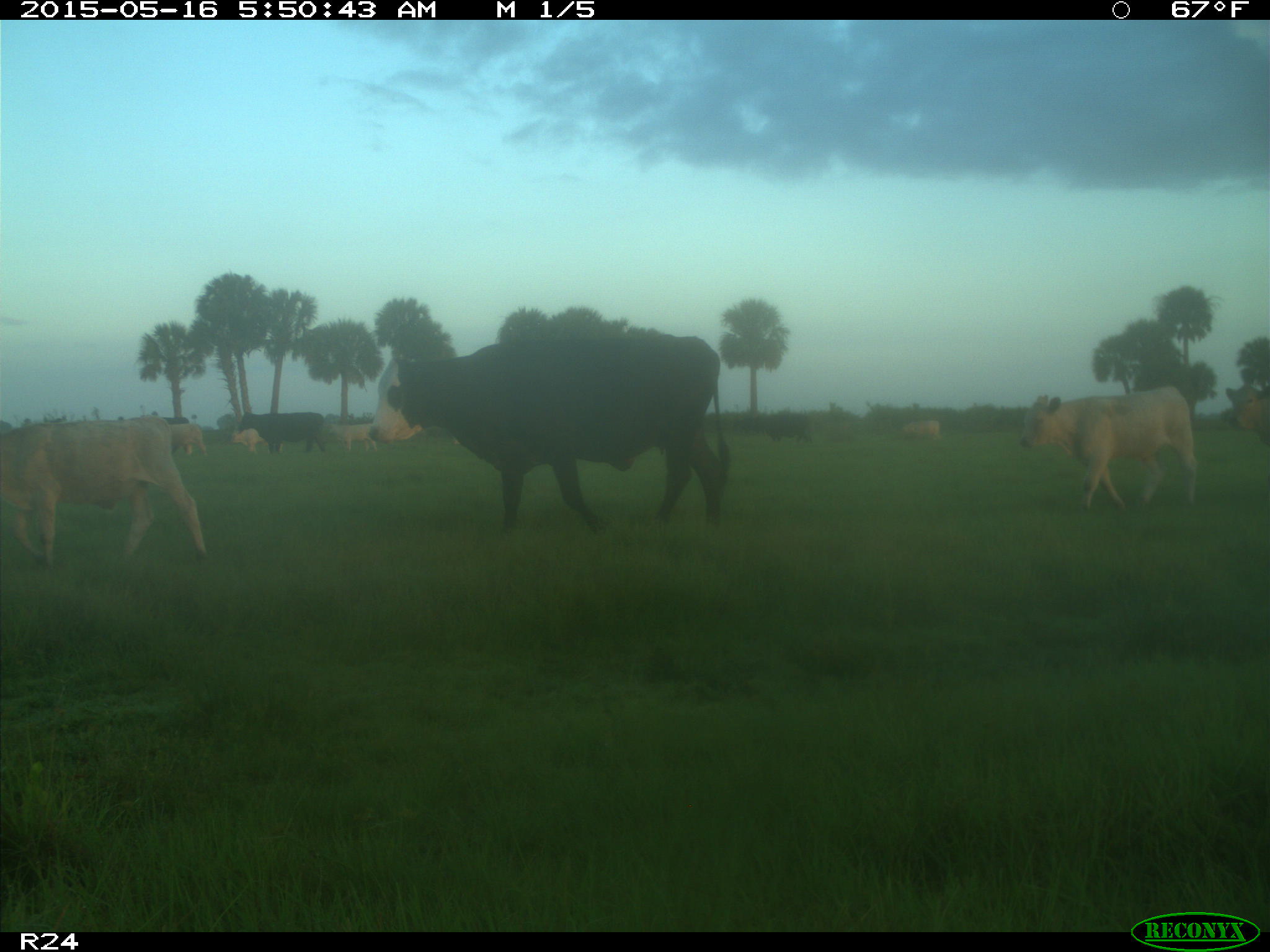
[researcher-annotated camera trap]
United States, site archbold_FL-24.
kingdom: Animalia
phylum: Chordata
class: Mammalia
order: Artiodactyla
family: Bovidae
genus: Bos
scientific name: Bos taurus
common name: domestic cow